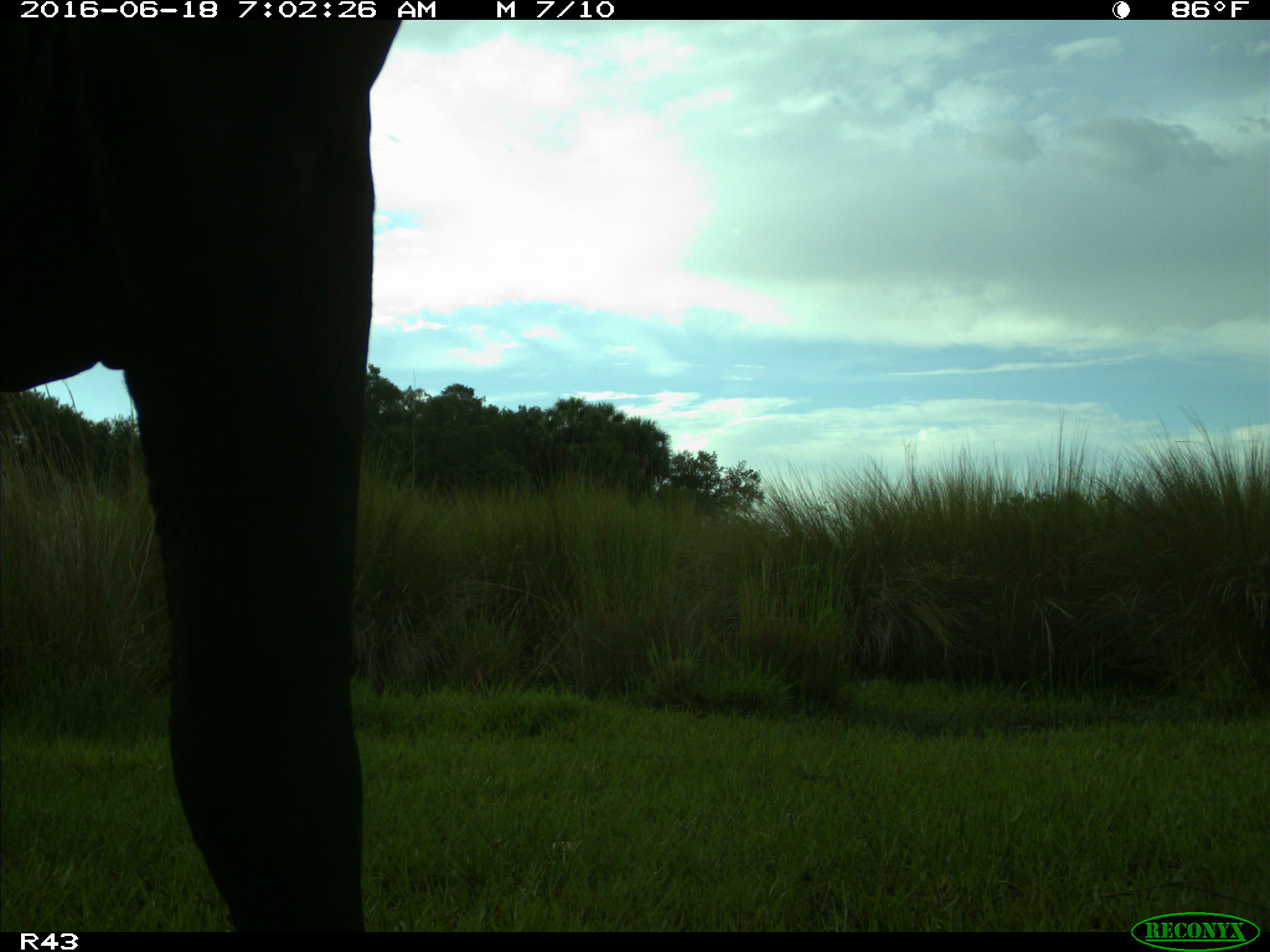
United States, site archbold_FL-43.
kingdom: Animalia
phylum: Chordata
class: Mammalia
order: Artiodactyla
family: Bovidae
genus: Bos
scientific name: Bos taurus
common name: domestic cow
Bos taurus (domestic cow).